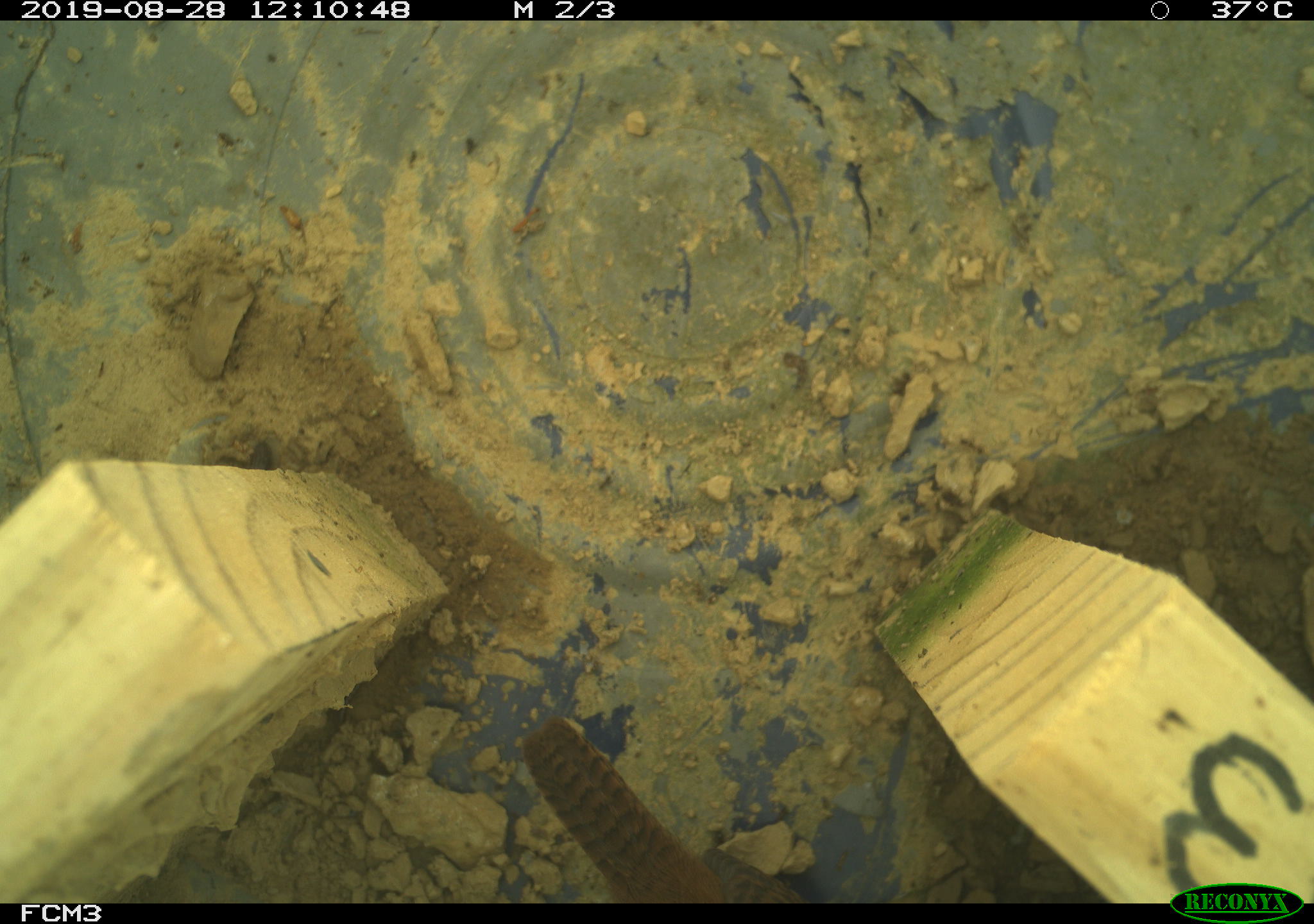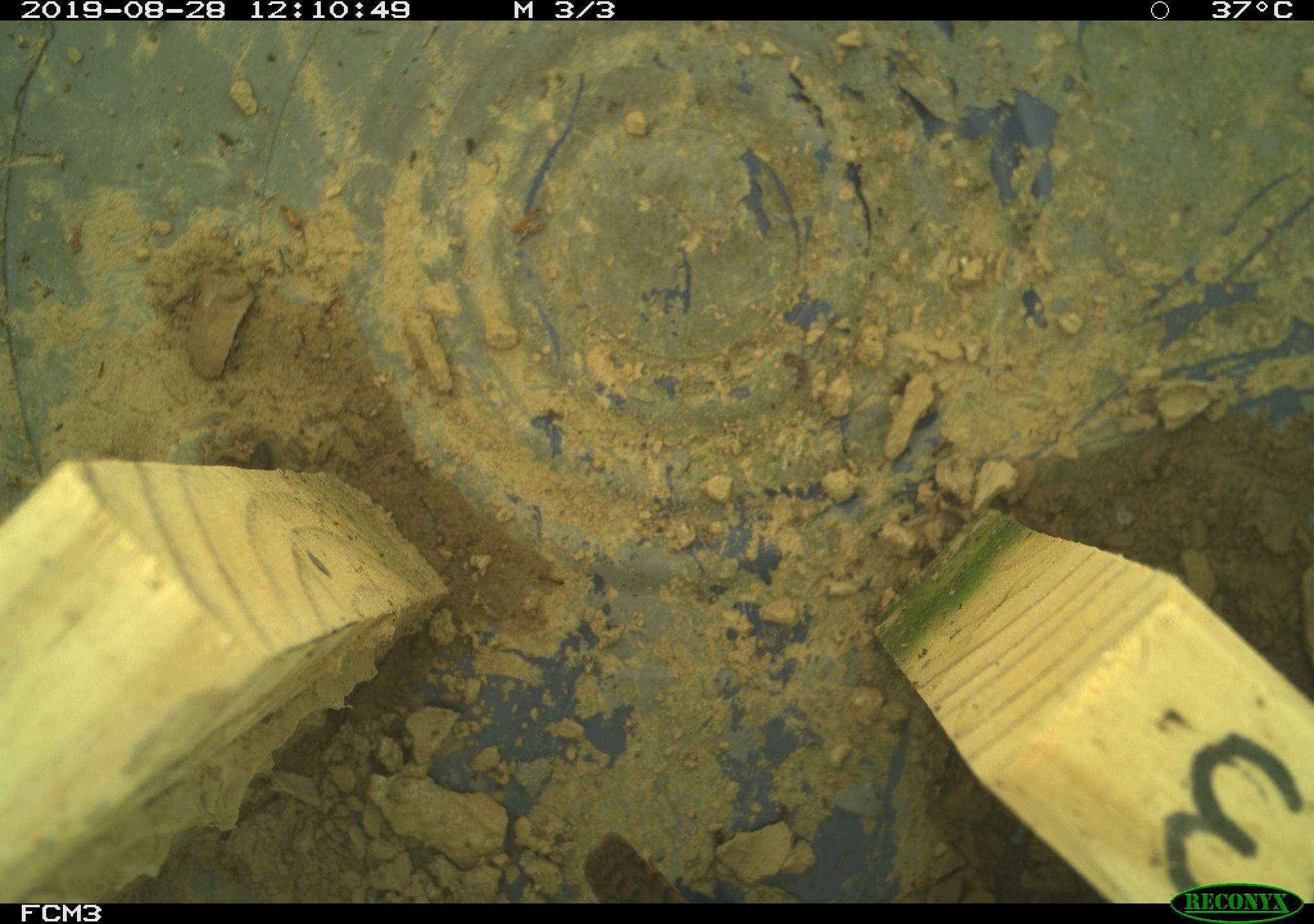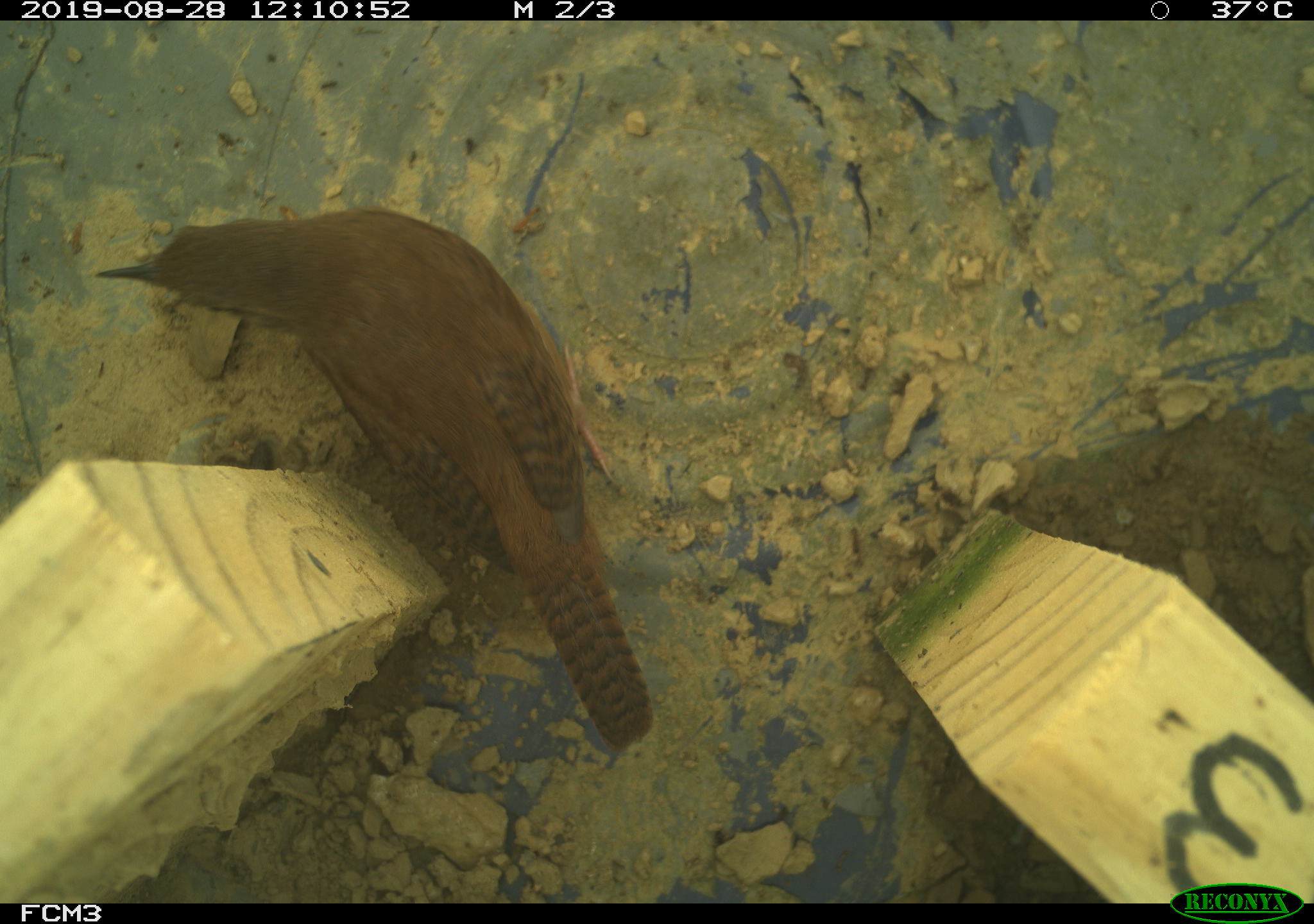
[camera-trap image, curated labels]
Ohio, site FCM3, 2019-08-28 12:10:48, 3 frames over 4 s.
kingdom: Animalia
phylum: Chordata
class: Aves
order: Passeriformes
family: Troglodytidae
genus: Troglodytes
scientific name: Troglodytes aedon aedon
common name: northern house wren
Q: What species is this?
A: Northern house wren (Troglodytes aedon aedon).